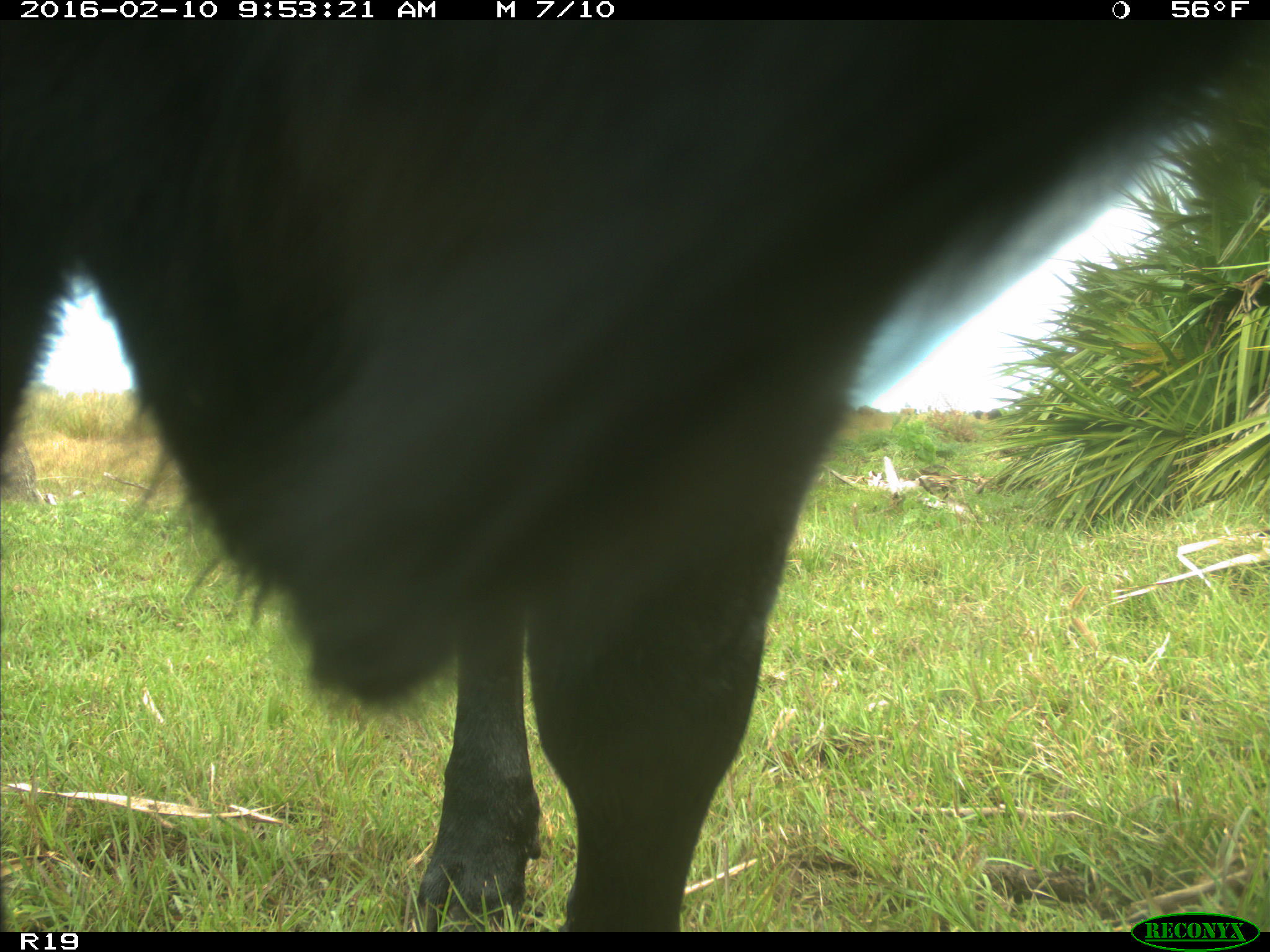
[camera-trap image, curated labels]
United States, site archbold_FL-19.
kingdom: Animalia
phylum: Chordata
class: Mammalia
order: Artiodactyla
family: Bovidae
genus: Bos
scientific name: Bos taurus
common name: domestic cow